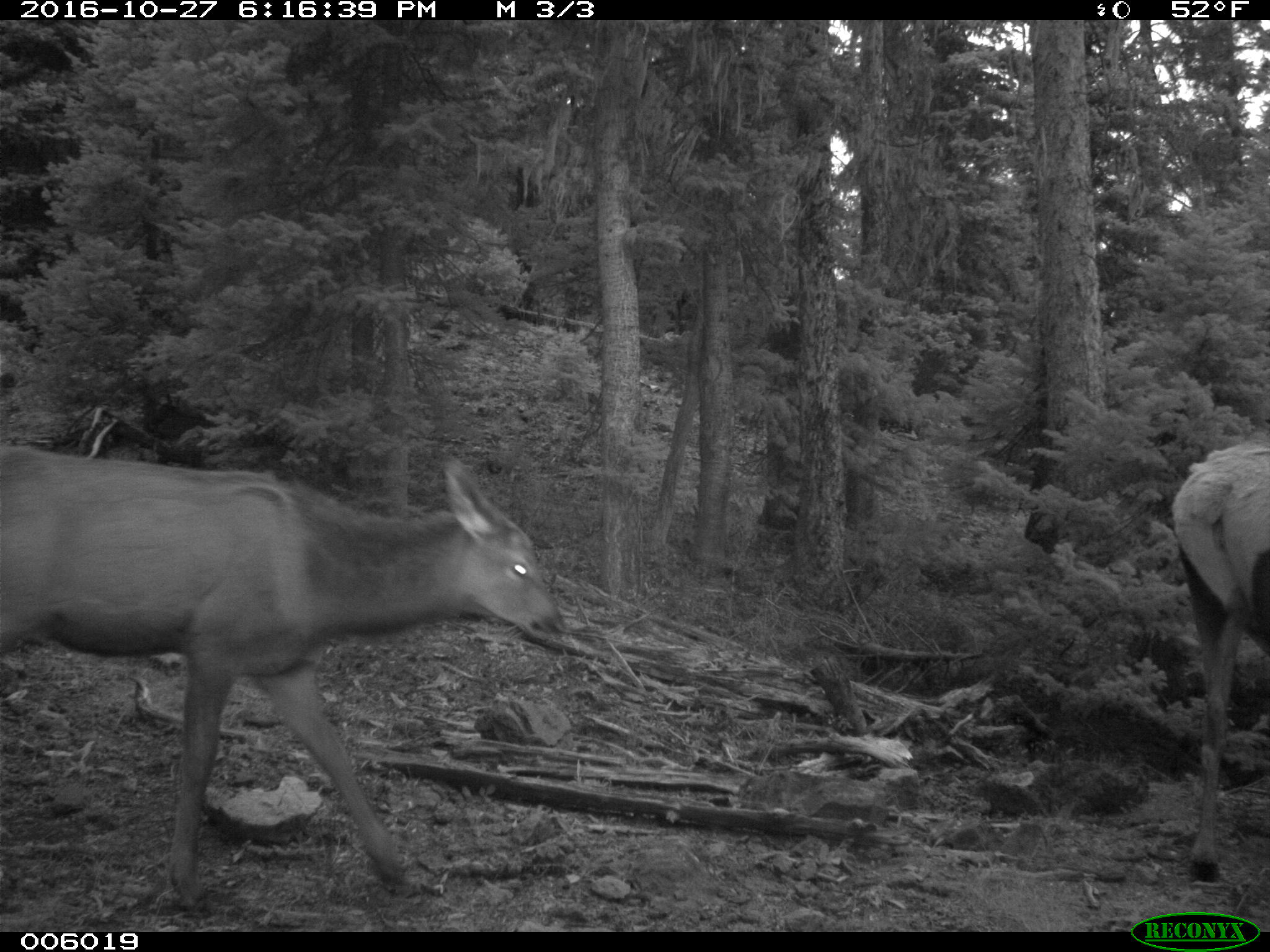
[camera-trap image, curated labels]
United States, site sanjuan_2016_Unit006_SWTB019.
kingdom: Animalia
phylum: Chordata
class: Mammalia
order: Artiodactyla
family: Cervidae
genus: Cervus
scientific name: Cervus elaphus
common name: red deer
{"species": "Cervus elaphus (red deer)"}